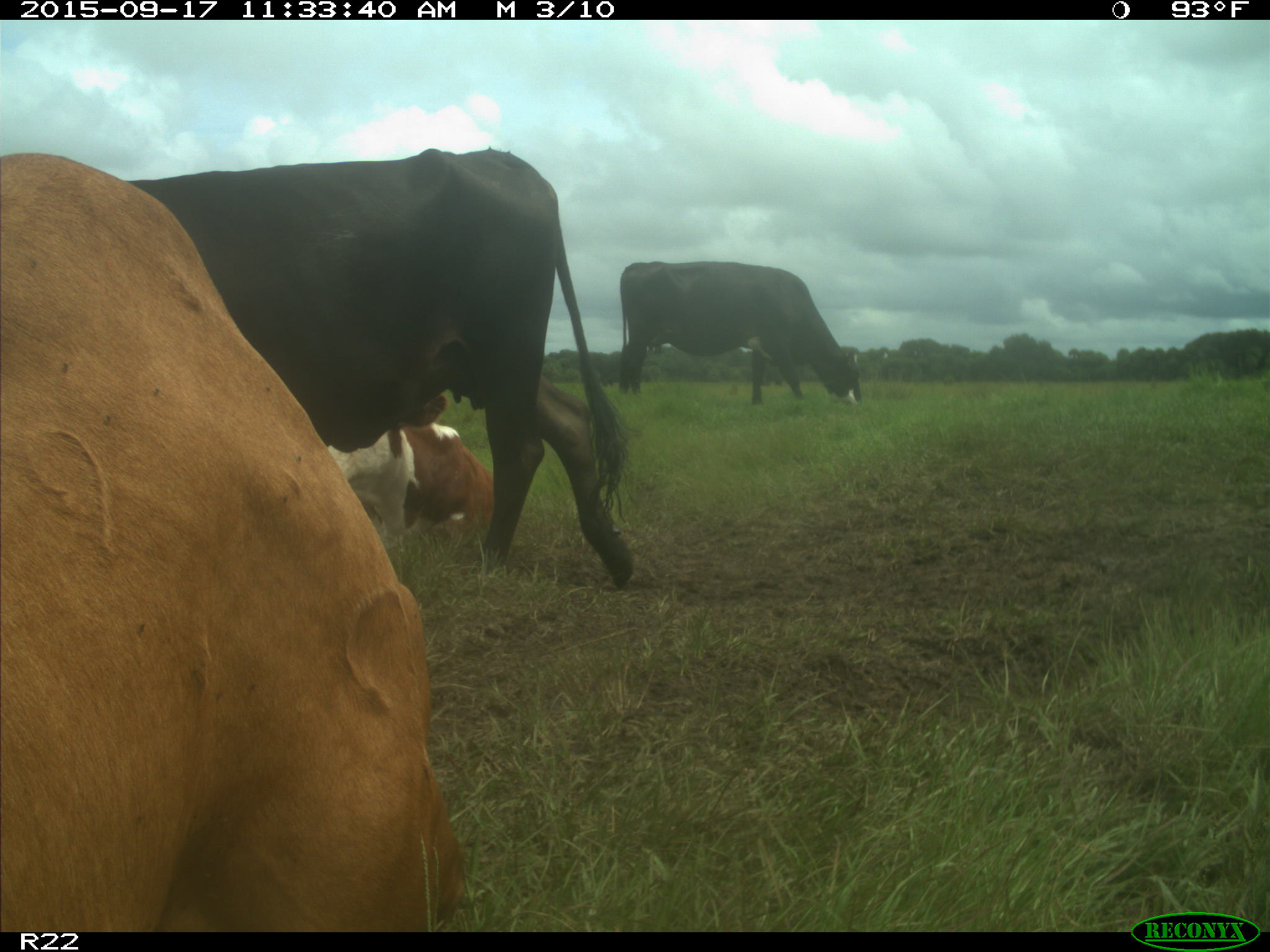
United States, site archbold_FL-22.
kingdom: Animalia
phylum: Chordata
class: Mammalia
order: Artiodactyla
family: Bovidae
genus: Bos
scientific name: Bos taurus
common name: domestic cow